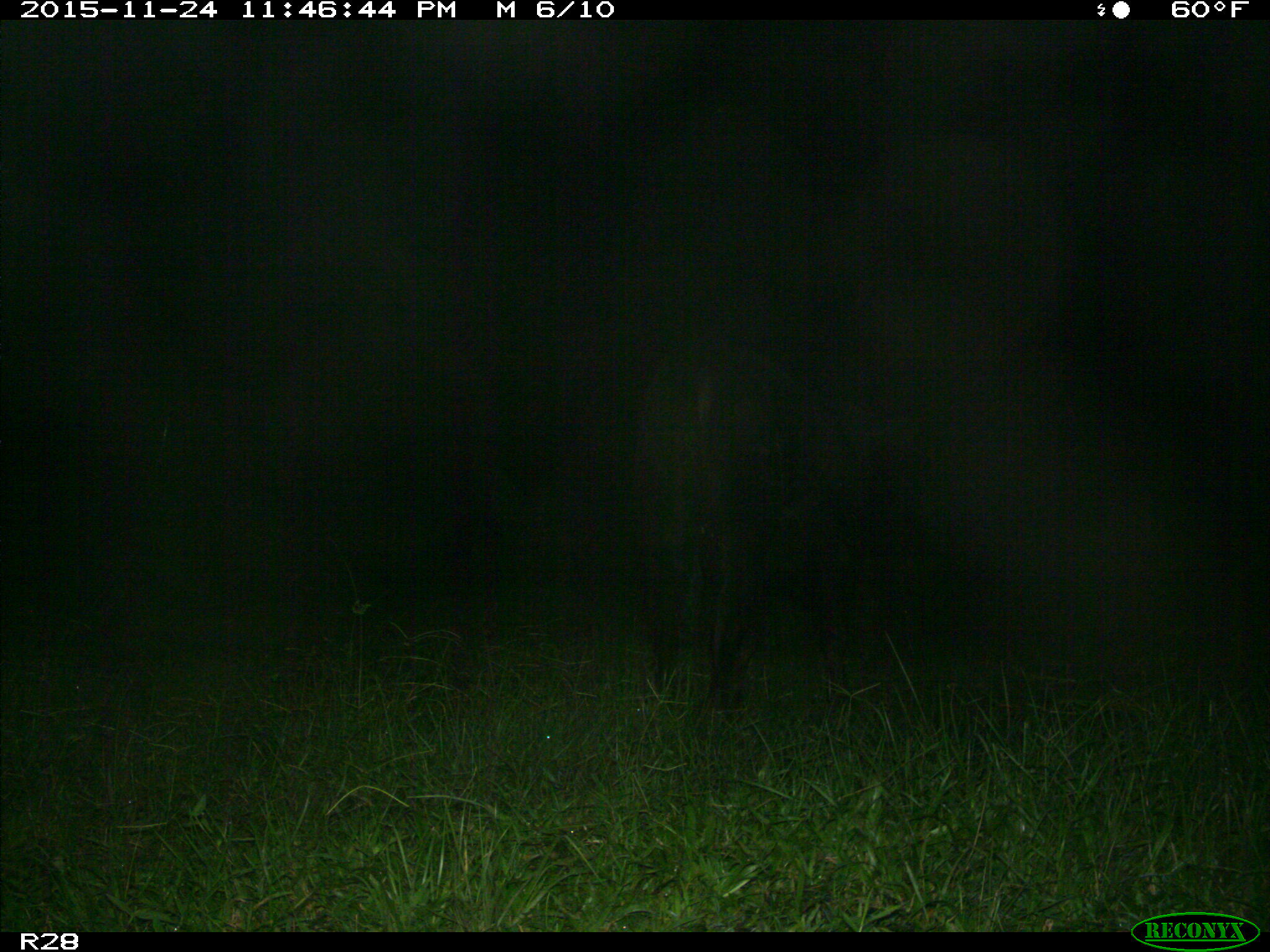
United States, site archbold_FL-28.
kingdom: Animalia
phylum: Chordata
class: Mammalia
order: Artiodactyla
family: Bovidae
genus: Bos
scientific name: Bos taurus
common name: domestic cow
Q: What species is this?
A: Bos taurus (domestic cow).